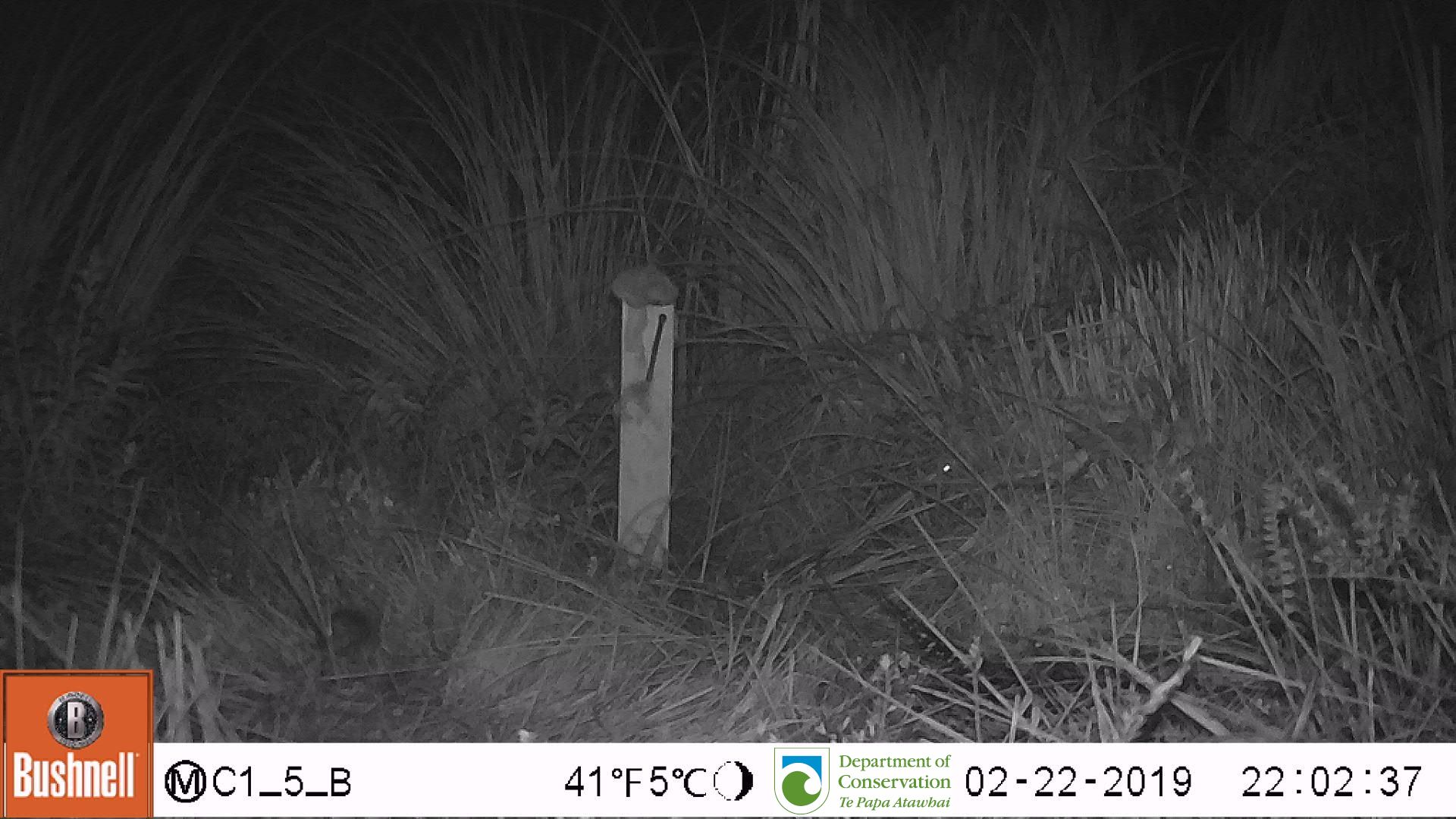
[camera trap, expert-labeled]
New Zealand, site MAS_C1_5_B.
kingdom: Animalia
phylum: Chordata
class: Mammalia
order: Rodentia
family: Muridae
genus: Mus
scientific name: Mus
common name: mouse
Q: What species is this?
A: Mouse (Mus).